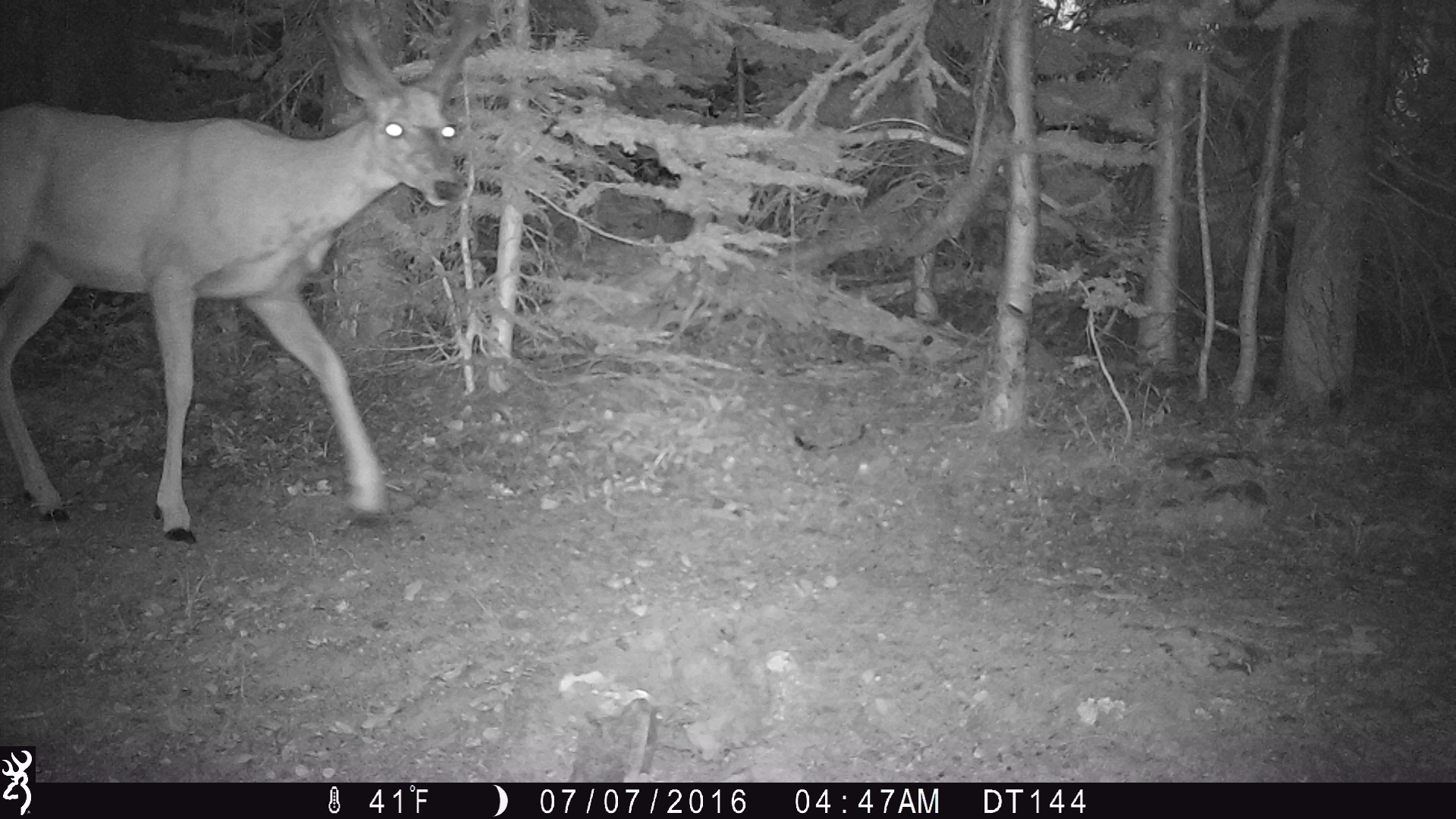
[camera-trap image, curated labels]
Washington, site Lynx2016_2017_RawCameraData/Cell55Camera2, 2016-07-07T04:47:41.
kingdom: Animalia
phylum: Chordata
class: Mammalia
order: Artiodactyla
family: Cervidae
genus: Odocoileus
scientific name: Odocoileus hemionus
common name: mule deer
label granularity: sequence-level